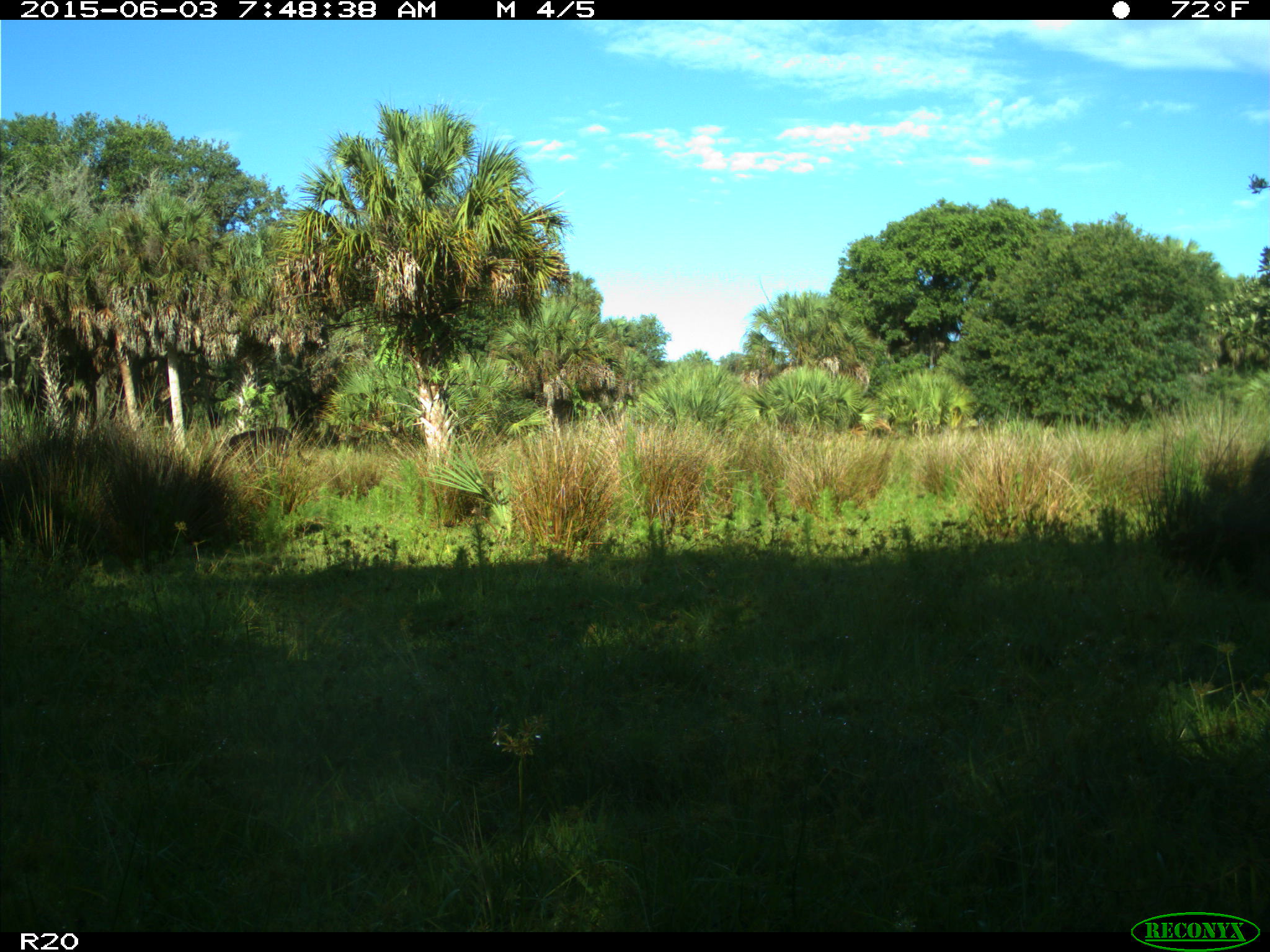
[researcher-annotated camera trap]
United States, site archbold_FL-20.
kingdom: Animalia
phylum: Chordata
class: Mammalia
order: Artiodactyla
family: Bovidae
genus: Bos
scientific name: Bos taurus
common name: domestic cow